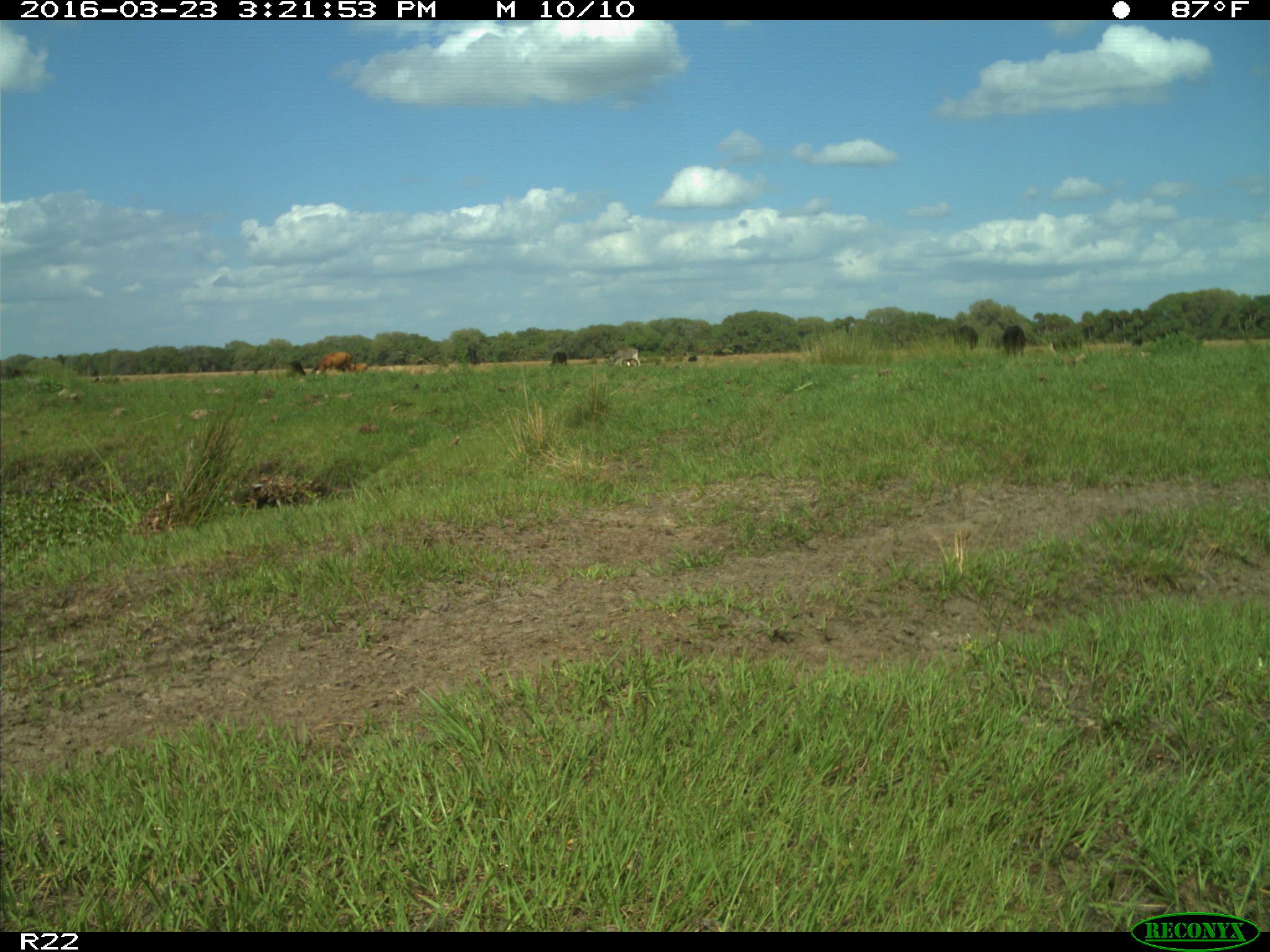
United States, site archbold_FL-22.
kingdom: Animalia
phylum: Chordata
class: Mammalia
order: Artiodactyla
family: Bovidae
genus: Bos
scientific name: Bos taurus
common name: domestic cow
Bos taurus (domestic cow).